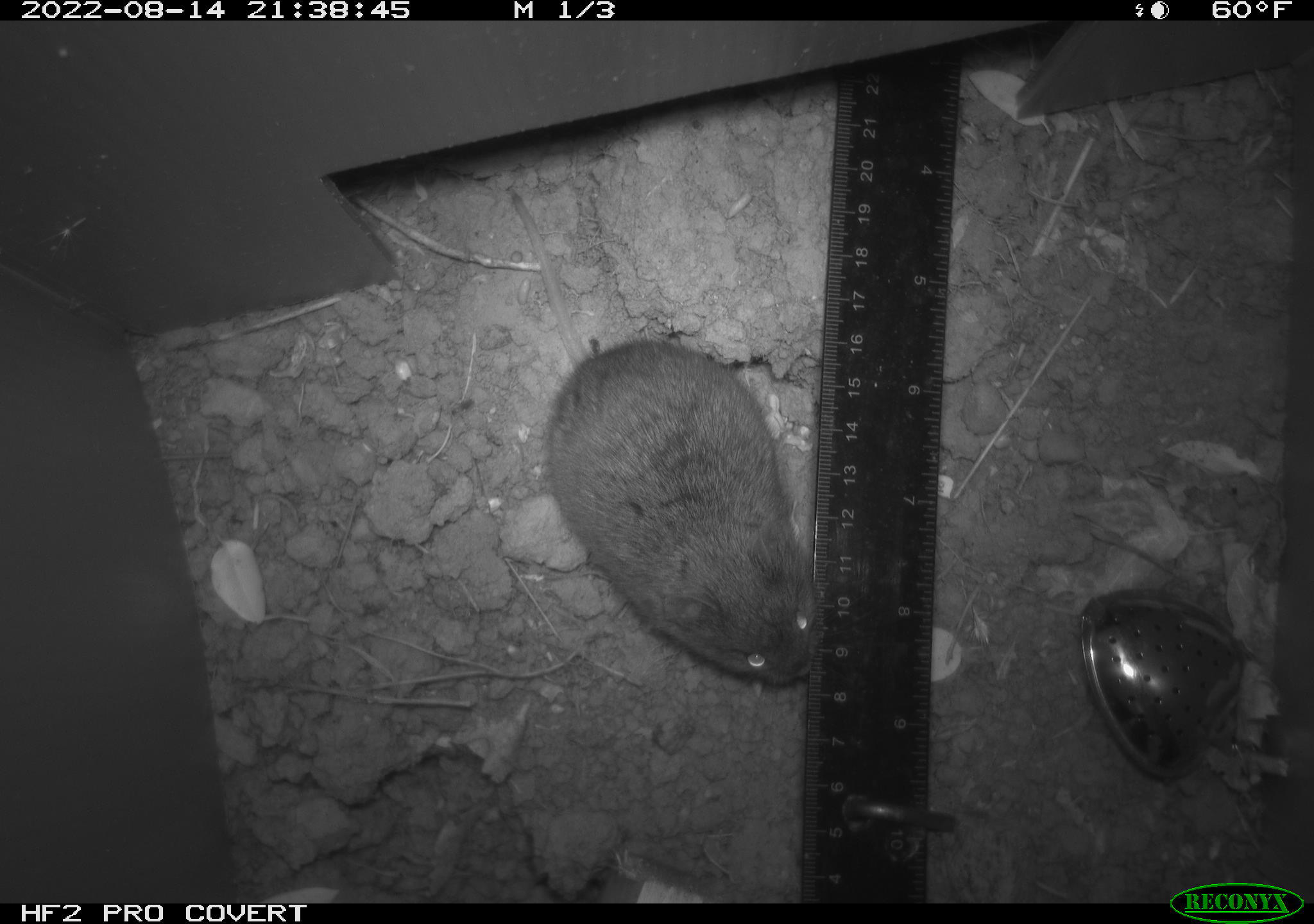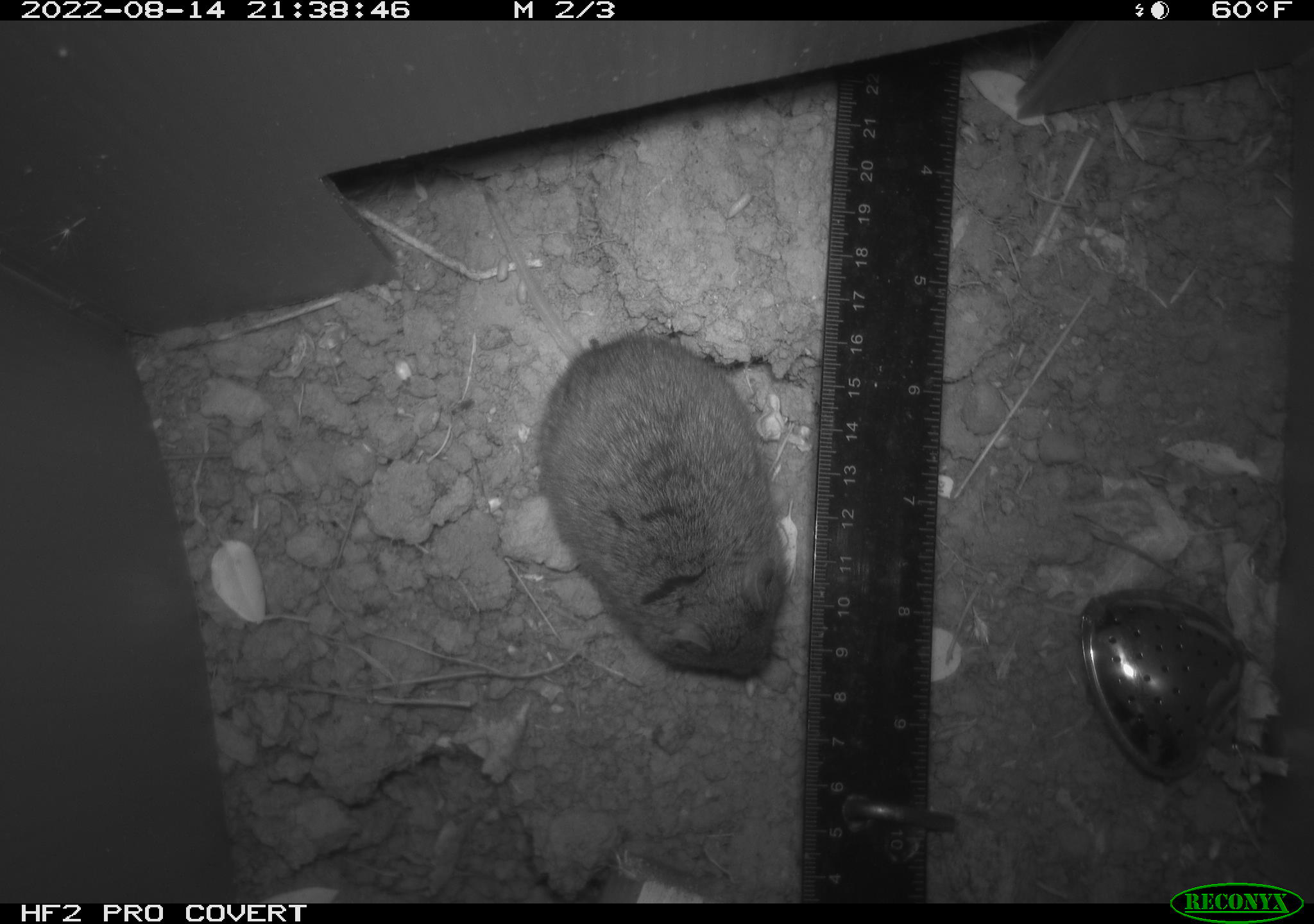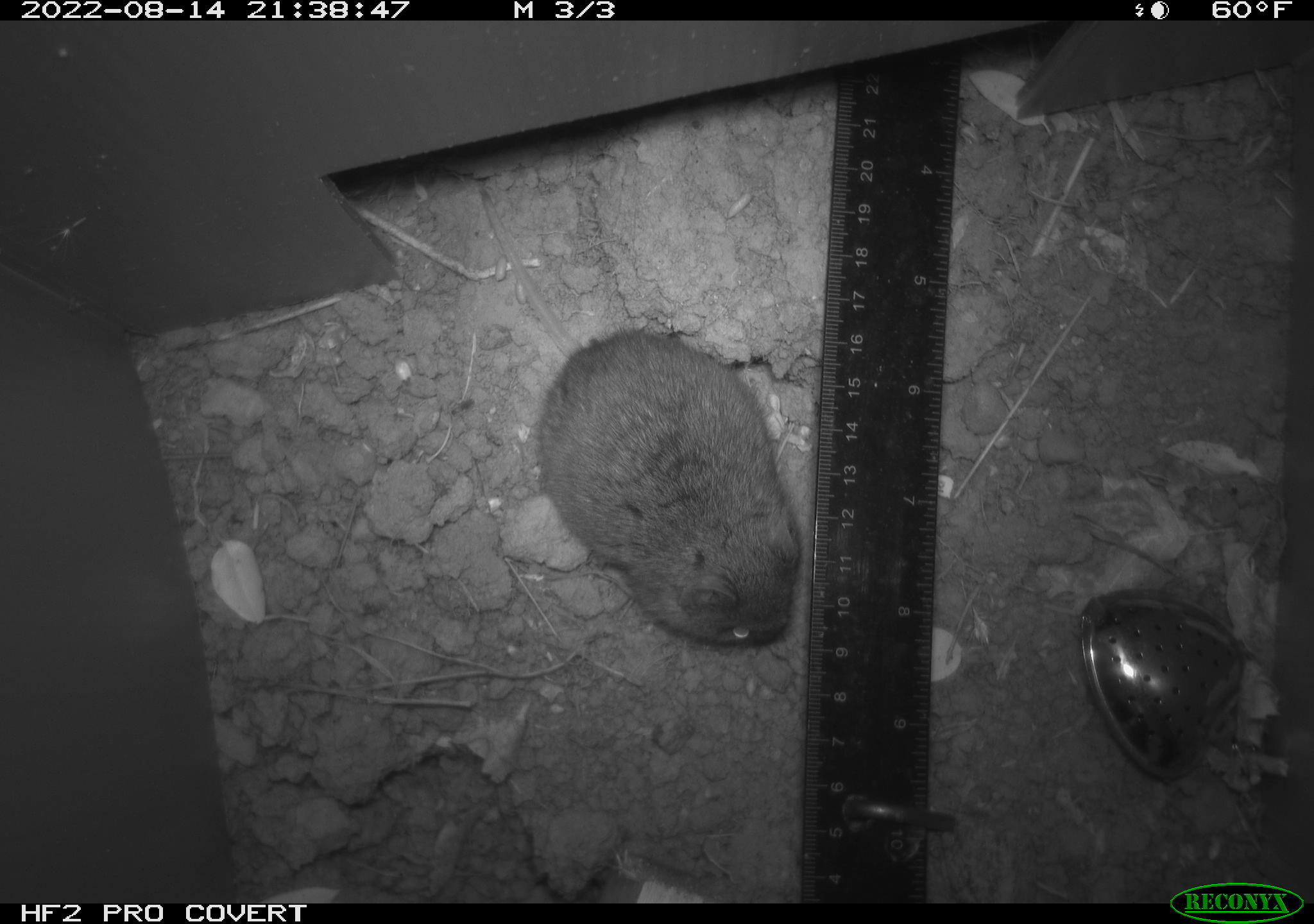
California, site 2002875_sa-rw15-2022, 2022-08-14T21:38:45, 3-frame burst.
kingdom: Animalia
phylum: Chordata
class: Mammalia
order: Rodentia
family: Cricetidae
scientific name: Arvicolinae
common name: voles, lemmings, and muskrats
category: arvicolinae subfamily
Arvicolinae subfamily (voles, lemmings, and muskrats) (Arvicolinae).